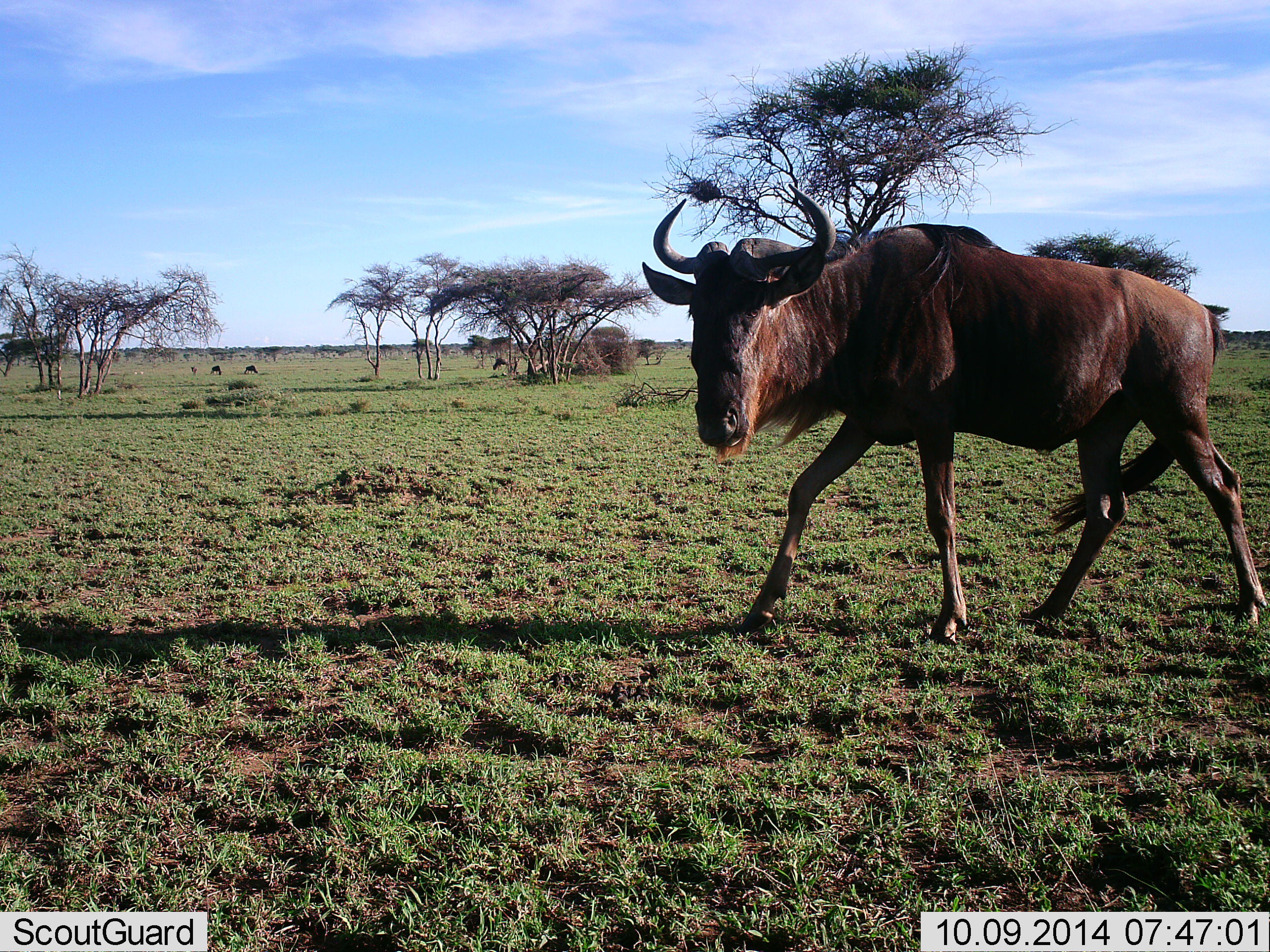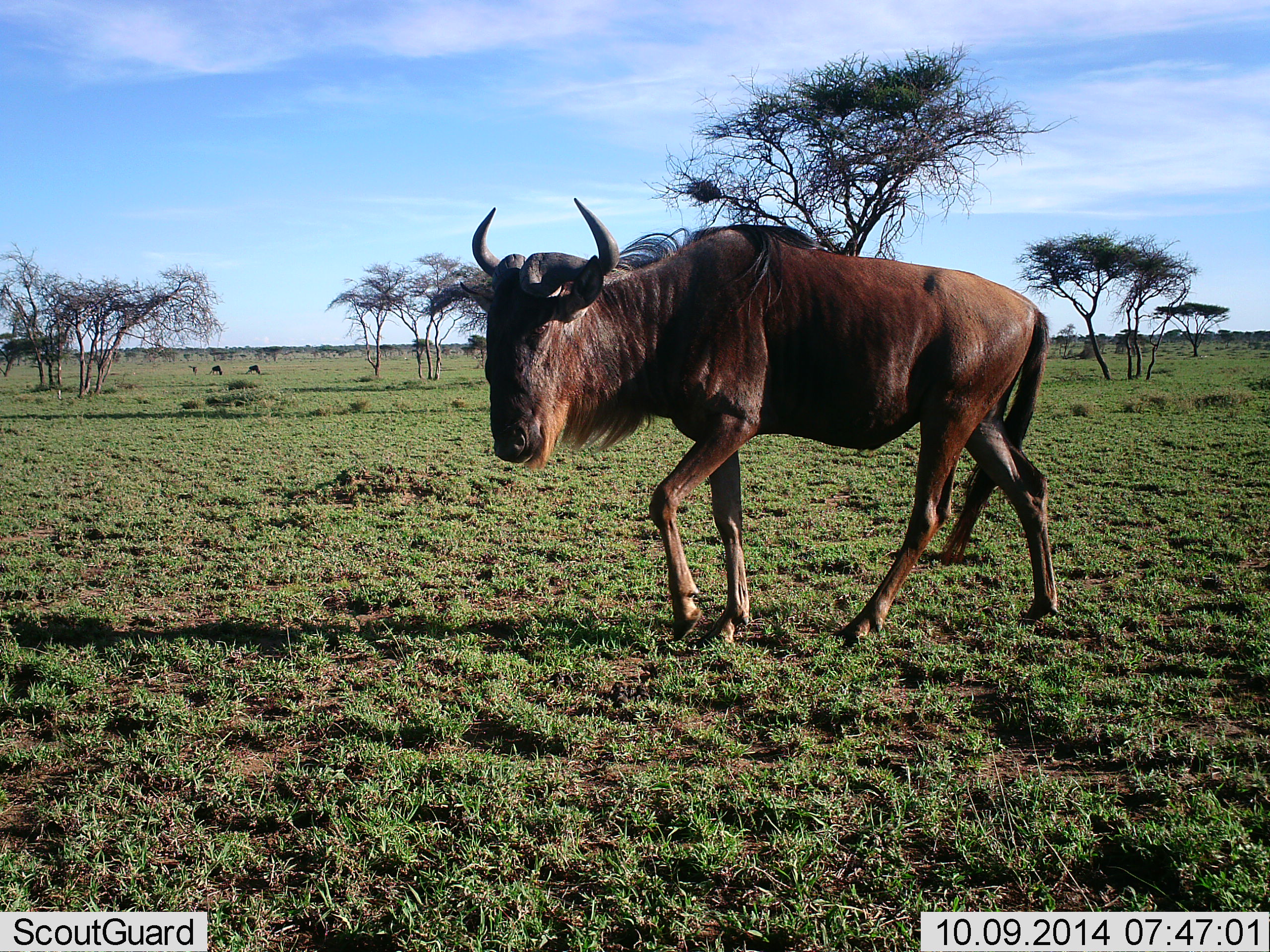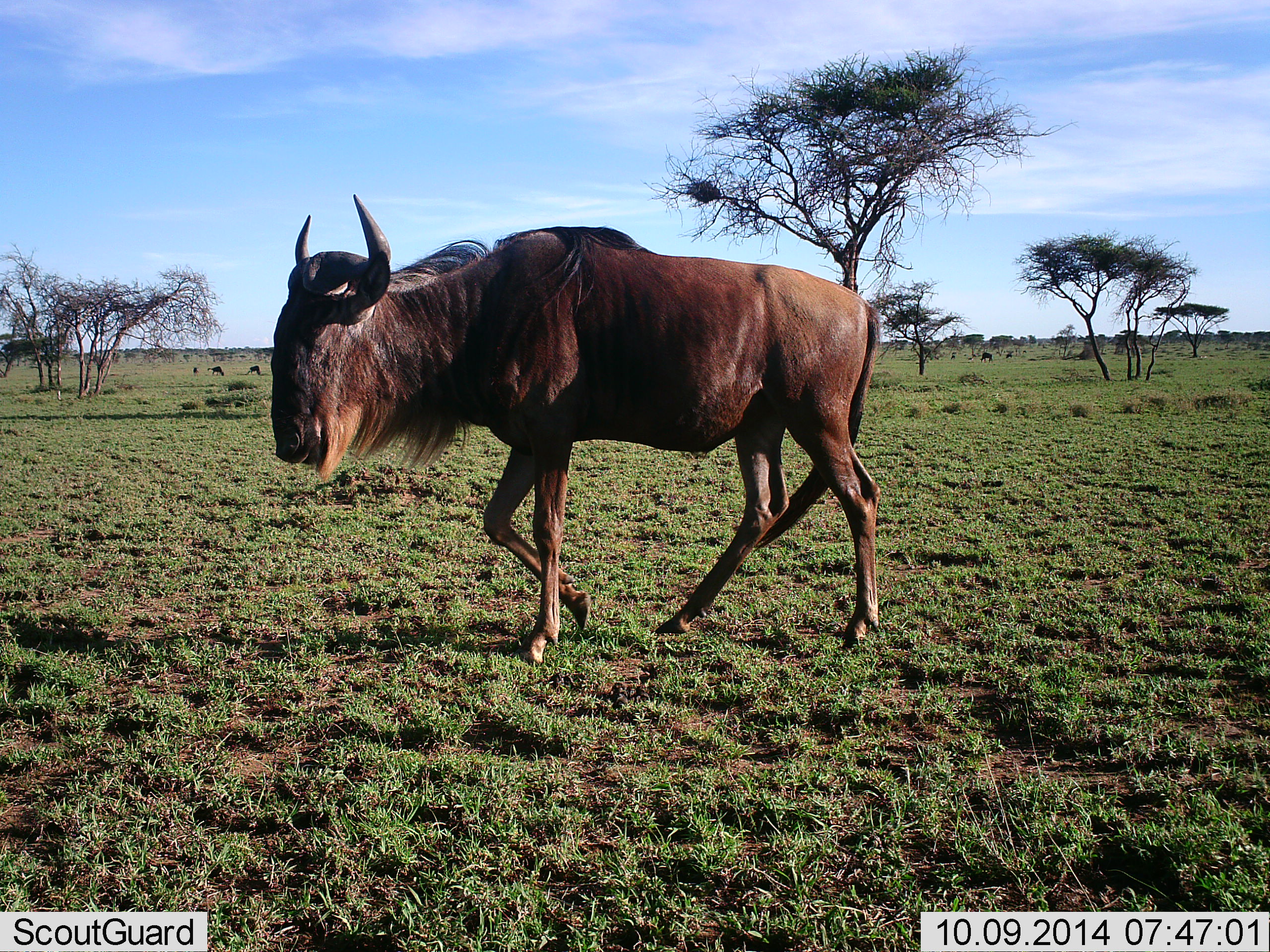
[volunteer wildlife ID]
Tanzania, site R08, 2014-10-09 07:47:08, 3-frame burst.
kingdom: Animalia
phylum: Chordata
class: Mammalia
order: Artiodactyla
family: Bovidae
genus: Connochaetes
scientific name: Connochaetes taurinus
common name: blue wildebeest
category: wildebeest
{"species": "wildebeest (blue wildebeest) (Connochaetes taurinus)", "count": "2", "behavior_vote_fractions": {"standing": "30%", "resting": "0%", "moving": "80%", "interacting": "0%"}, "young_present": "0%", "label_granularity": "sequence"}